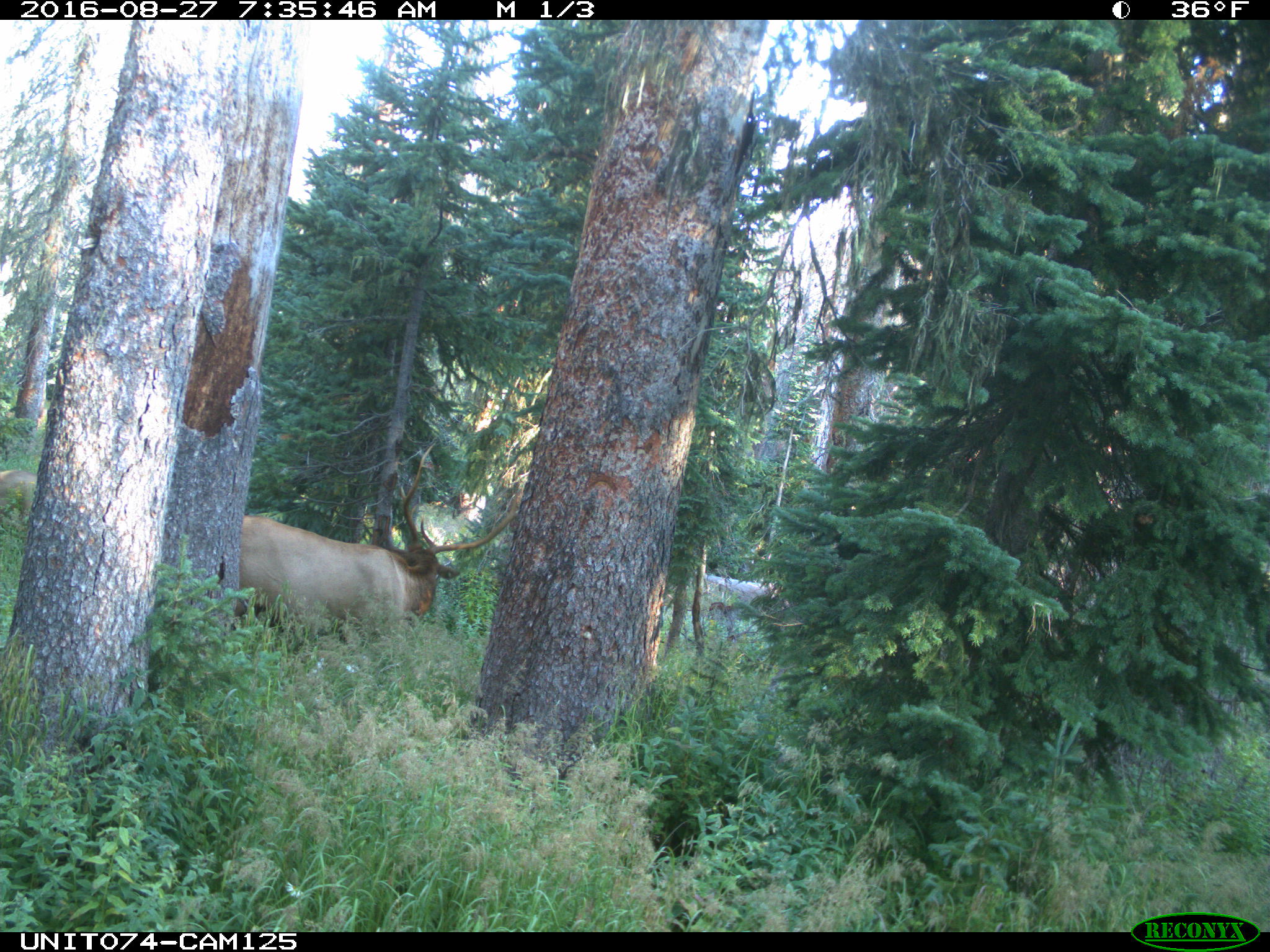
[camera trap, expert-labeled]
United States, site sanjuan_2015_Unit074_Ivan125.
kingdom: Animalia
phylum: Chordata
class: Mammalia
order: Artiodactyla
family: Cervidae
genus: Cervus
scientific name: Cervus elaphus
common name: red deer